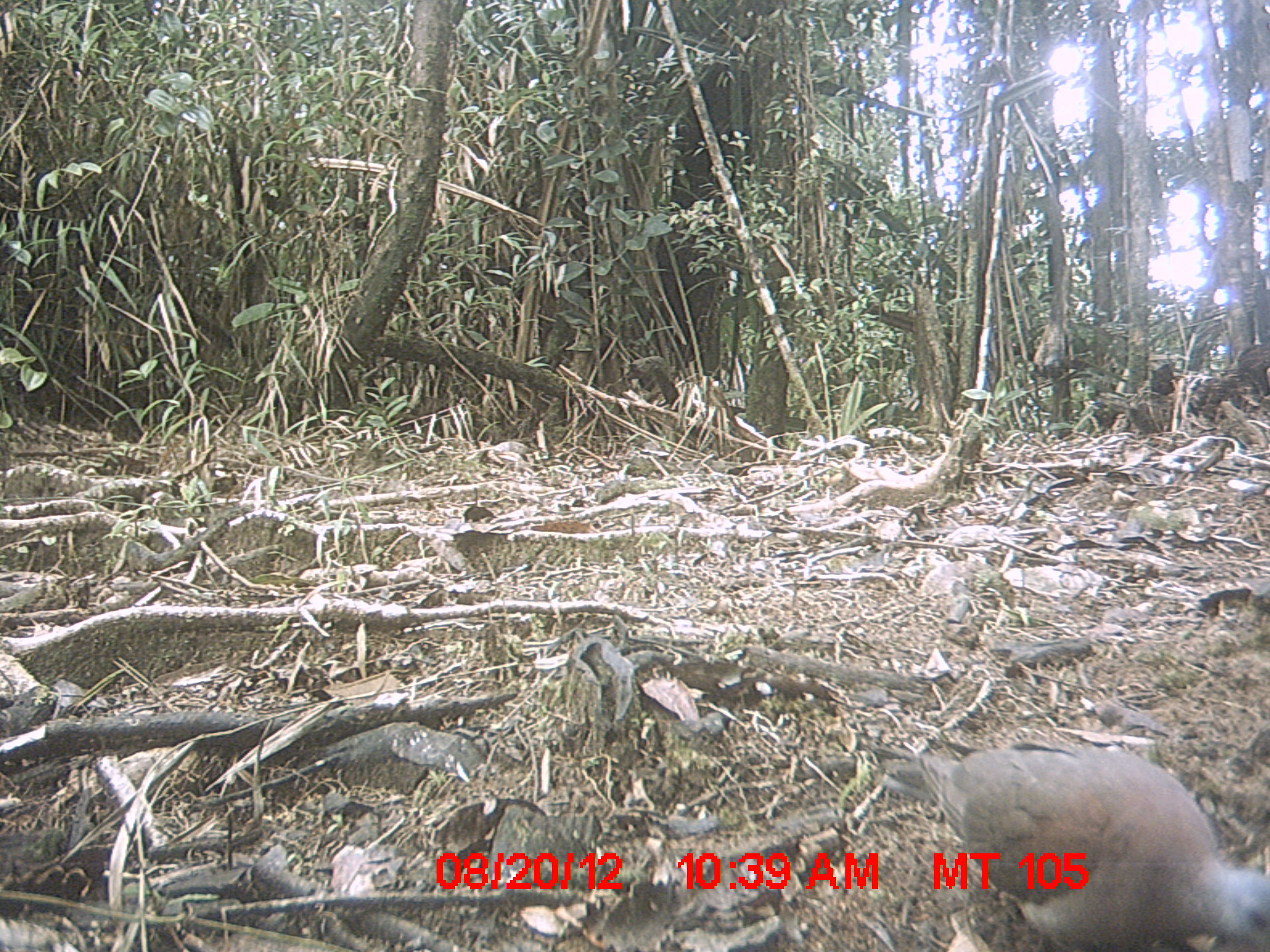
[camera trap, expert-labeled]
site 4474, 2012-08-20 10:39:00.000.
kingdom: Animalia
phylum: Chordata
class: Aves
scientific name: Aves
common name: bird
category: unknown bird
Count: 1.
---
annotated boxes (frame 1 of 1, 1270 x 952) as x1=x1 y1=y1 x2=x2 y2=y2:
unknown bird: x1=871 y1=745 x2=1267 y2=947